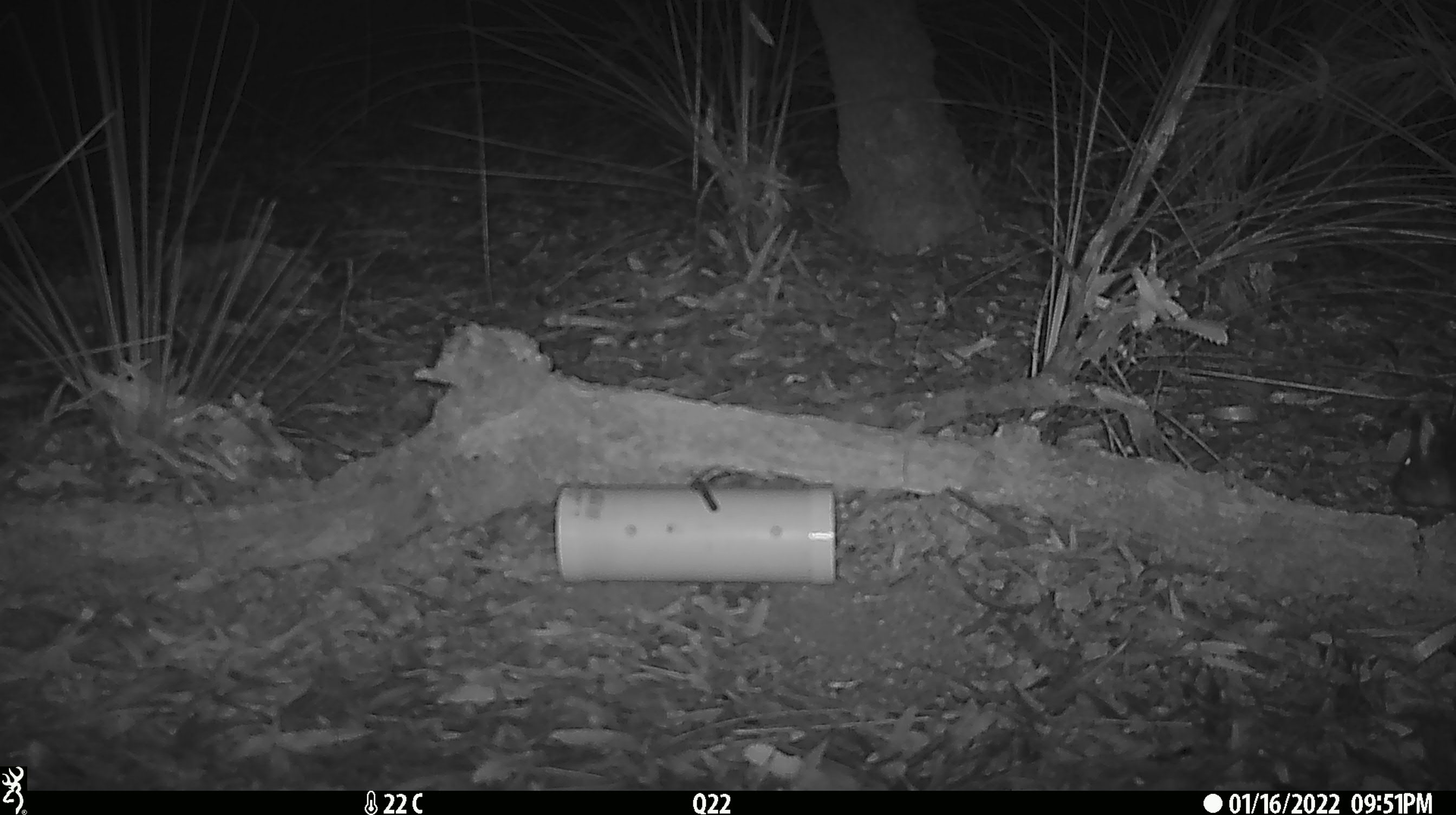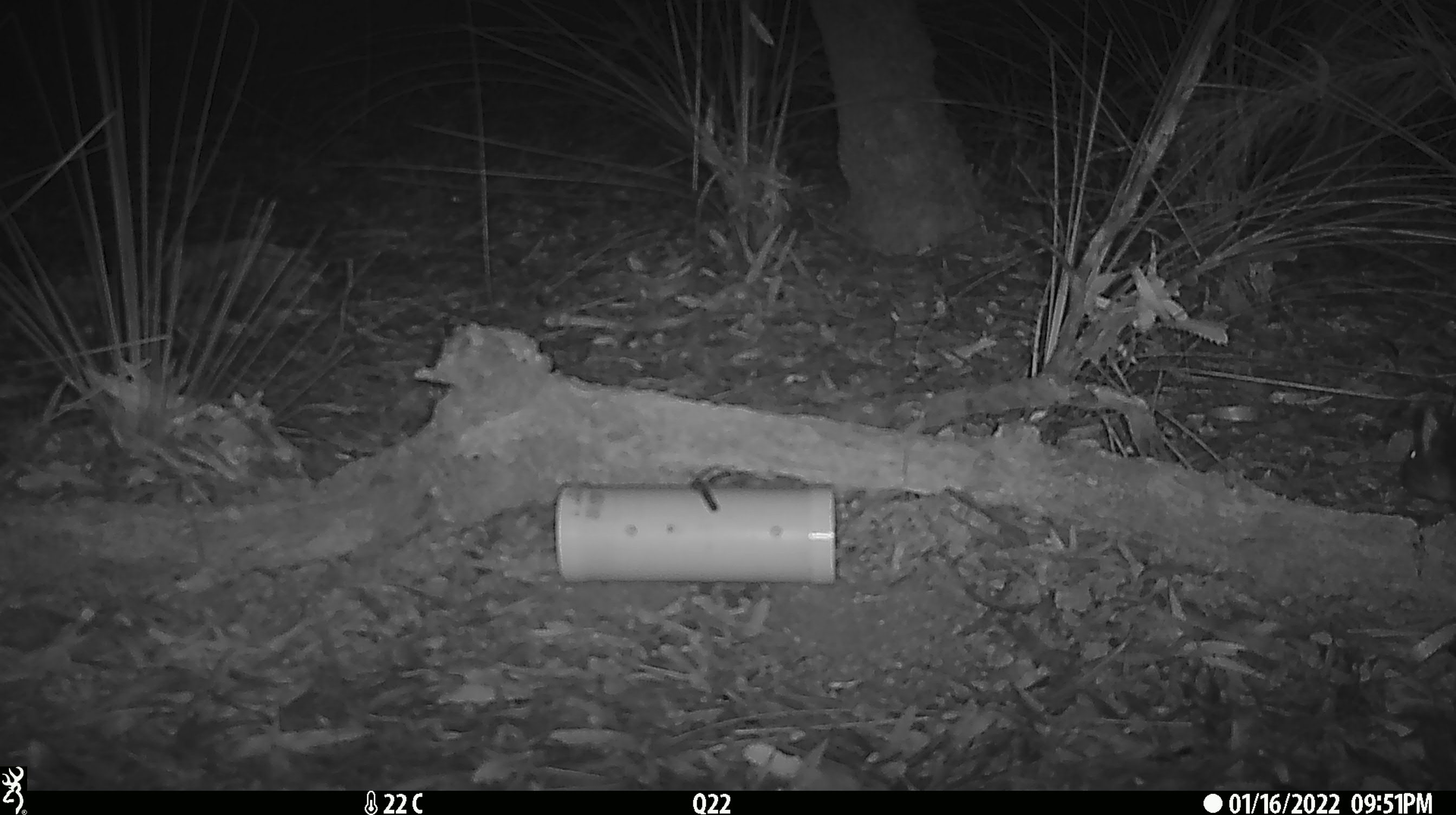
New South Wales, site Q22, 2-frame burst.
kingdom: Animalia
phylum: Chordata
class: Mammalia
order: Dasyuromorphia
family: Dasyuridae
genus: Dasyurus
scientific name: Dasyurus maculatus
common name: spotted-tailed quoll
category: quoll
Quoll (spotted-tailed quoll) (Dasyurus maculatus).